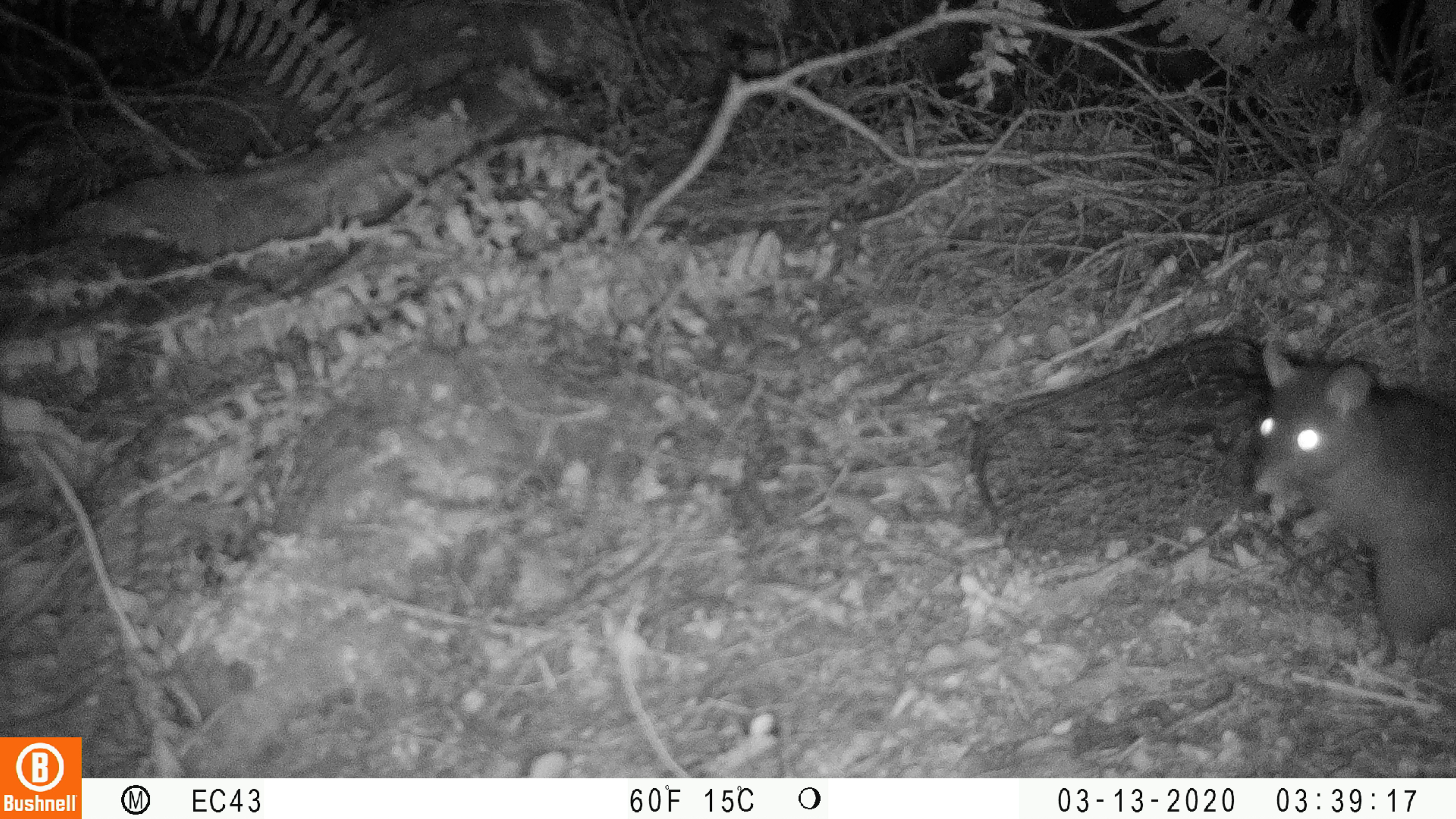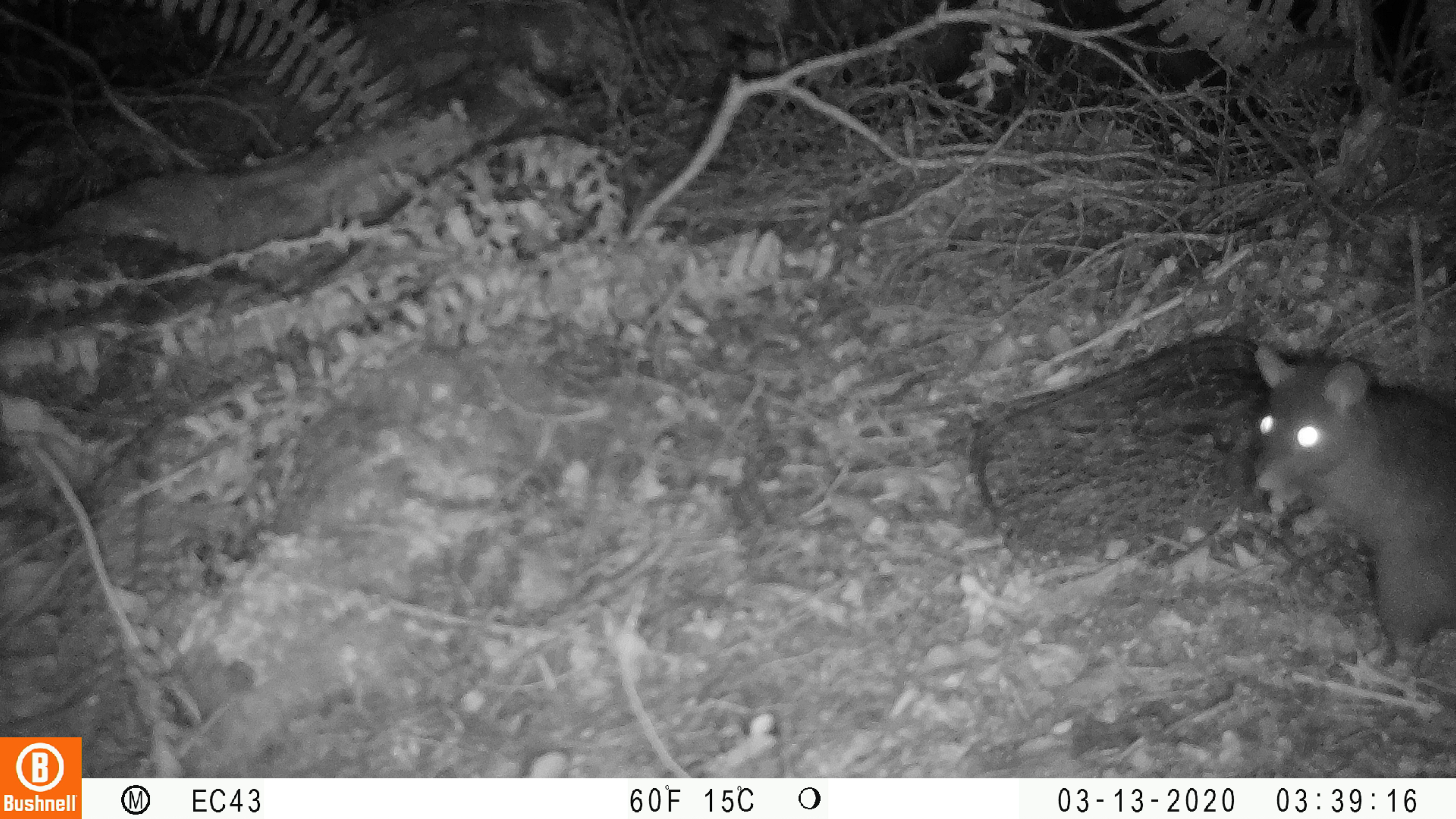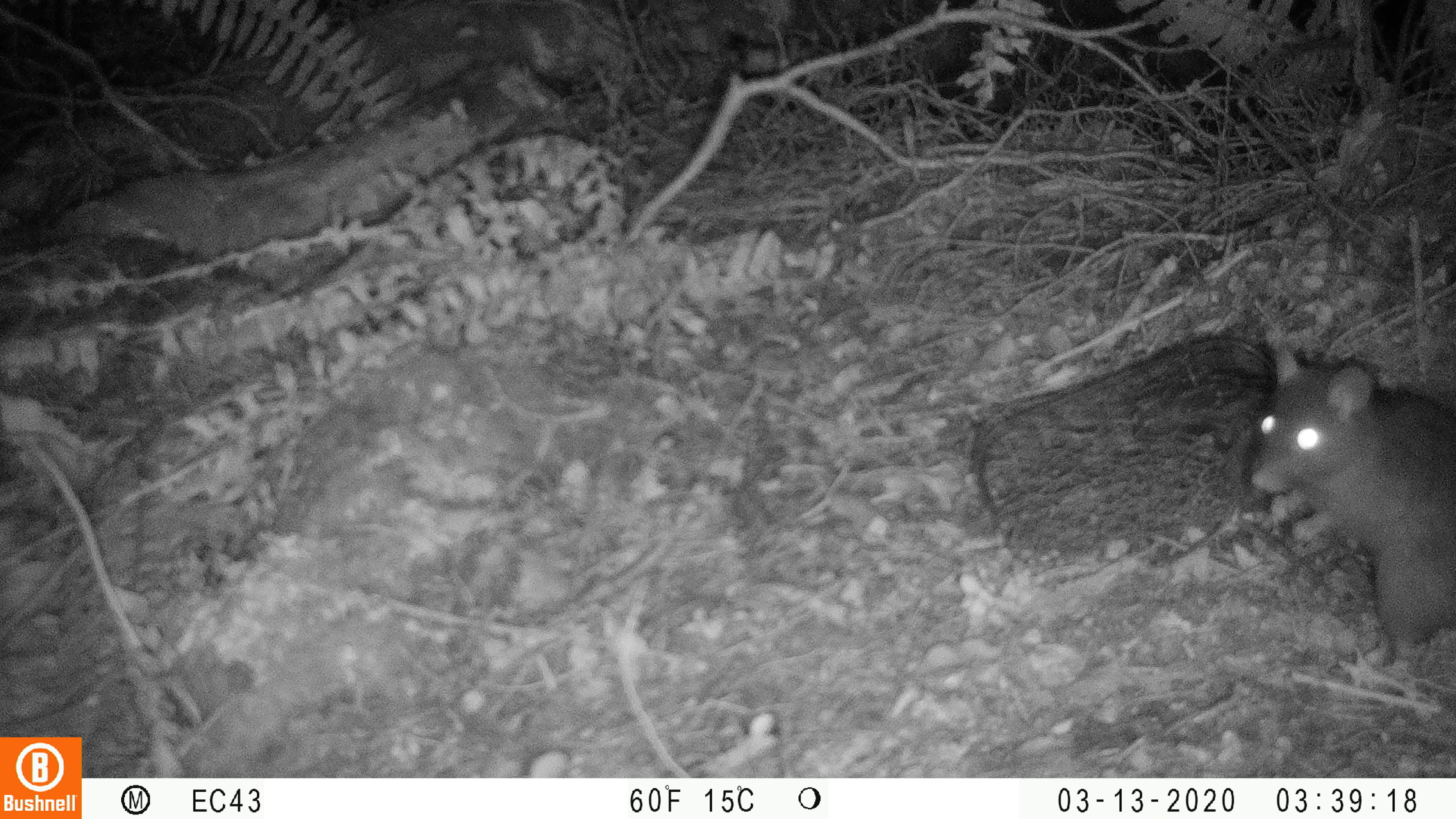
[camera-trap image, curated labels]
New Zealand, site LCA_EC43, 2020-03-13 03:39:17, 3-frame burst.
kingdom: Animalia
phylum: Chordata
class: Mammalia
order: Rodentia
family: Muridae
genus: Rattus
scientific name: Rattus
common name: rat